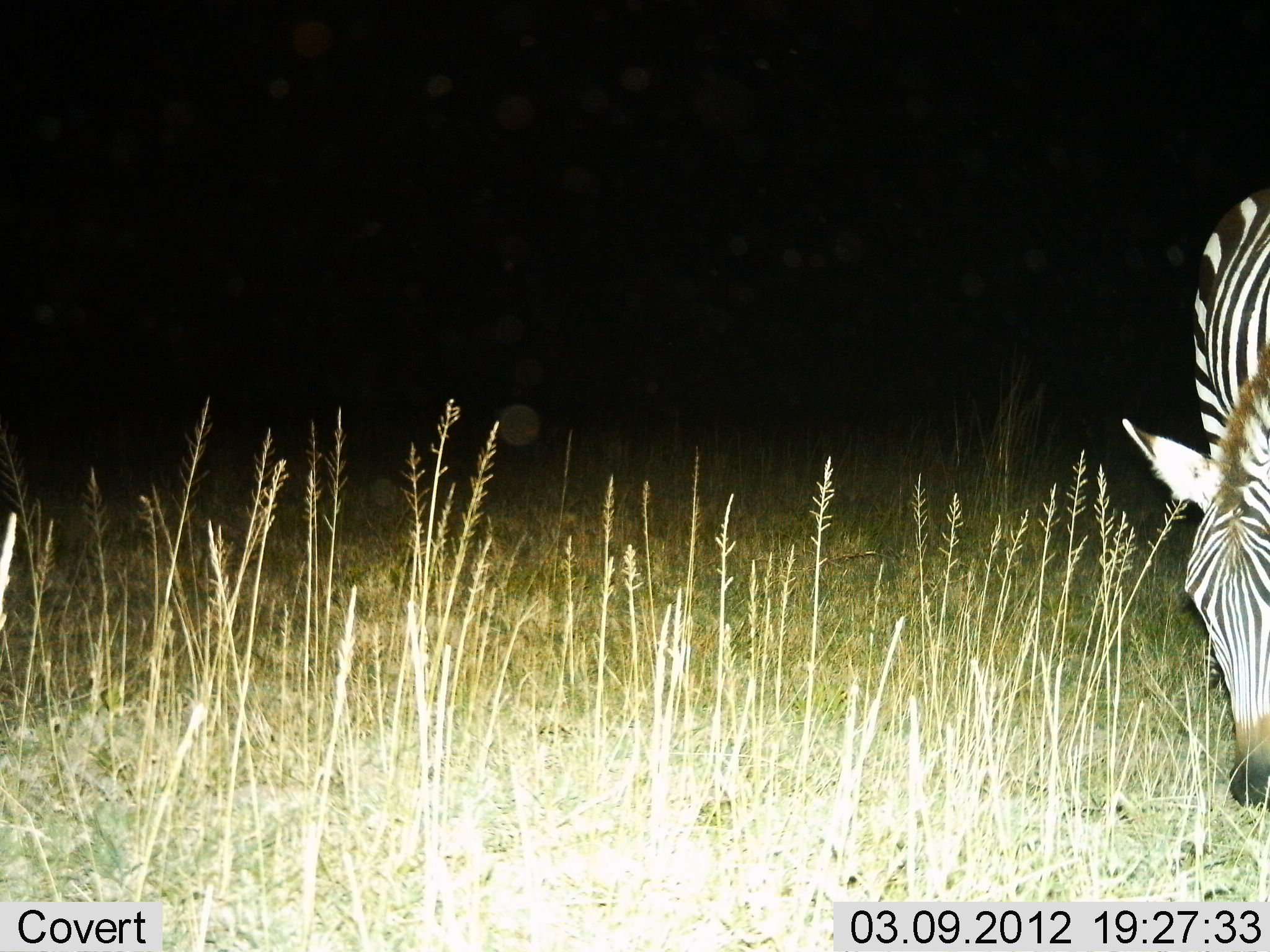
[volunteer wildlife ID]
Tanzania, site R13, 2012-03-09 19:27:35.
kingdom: Animalia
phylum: Chordata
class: Mammalia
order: Perissodactyla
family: Equidae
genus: Equus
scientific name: Equus quagga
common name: plains zebra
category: zebra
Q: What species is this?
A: Zebra (plains zebra) (Equus quagga).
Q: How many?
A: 1.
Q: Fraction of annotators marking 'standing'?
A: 17%.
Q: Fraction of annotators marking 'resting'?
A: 0%.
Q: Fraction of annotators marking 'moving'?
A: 0%.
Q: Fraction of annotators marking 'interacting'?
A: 0%.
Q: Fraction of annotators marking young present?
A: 0%.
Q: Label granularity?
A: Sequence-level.